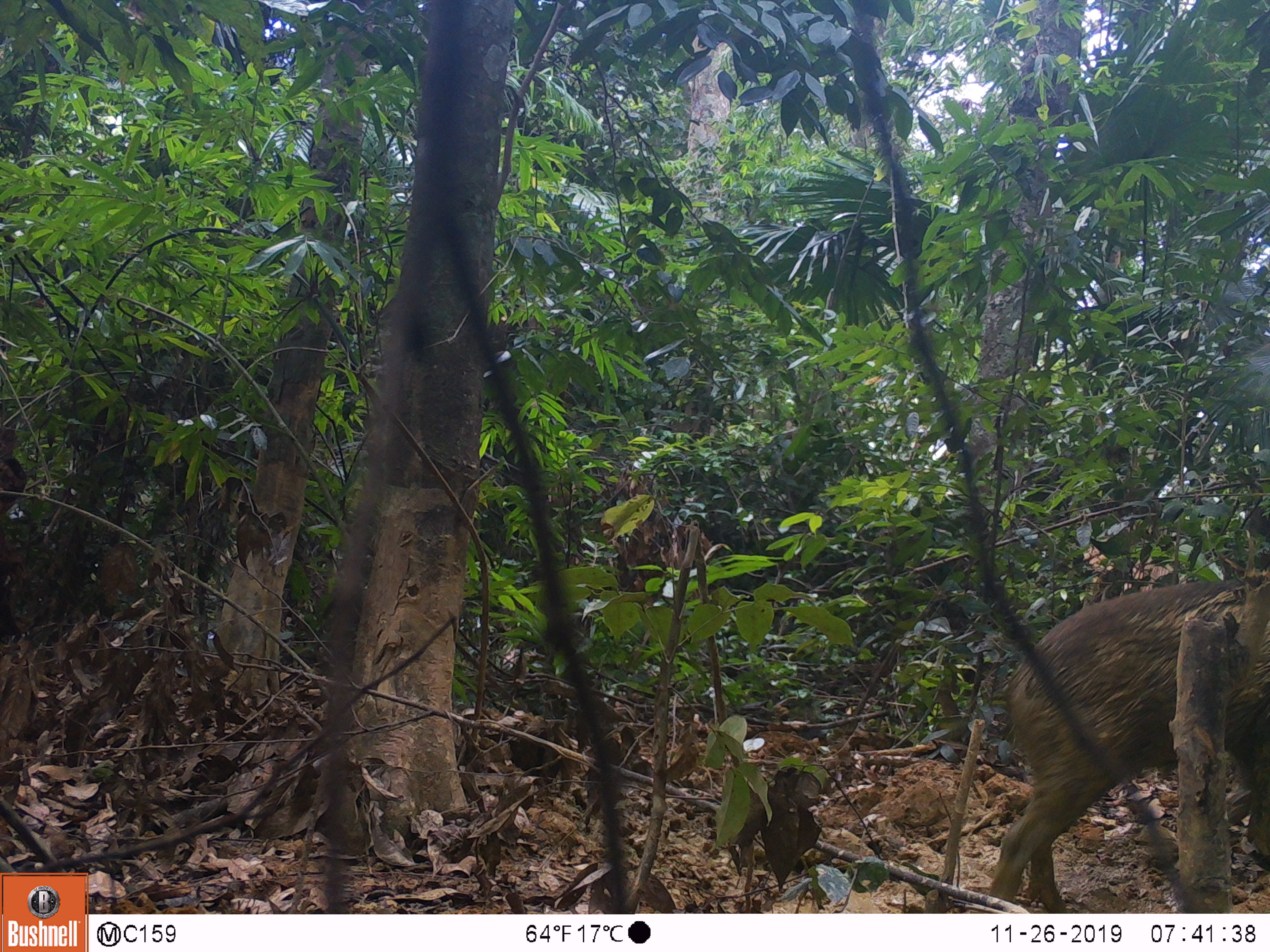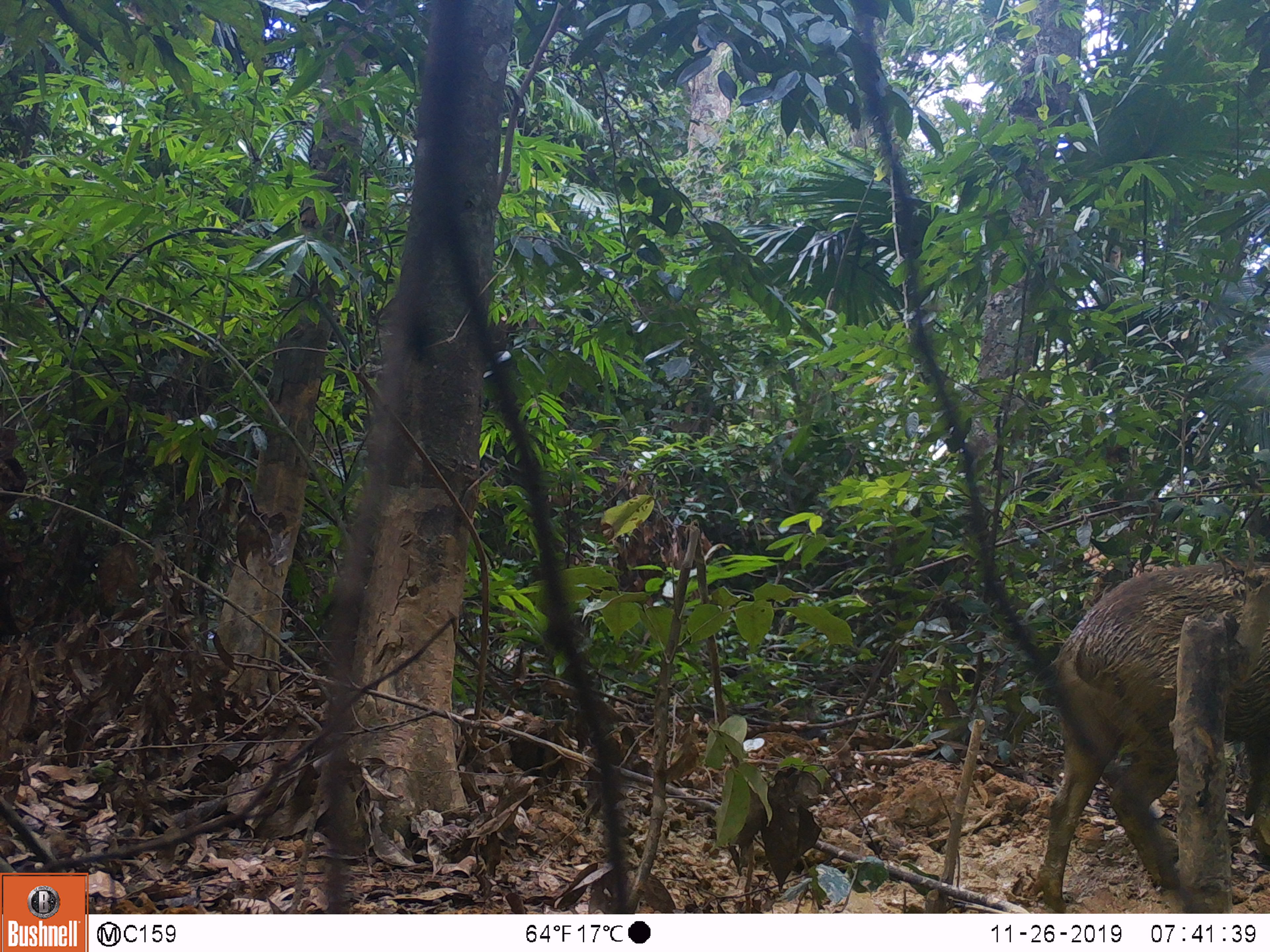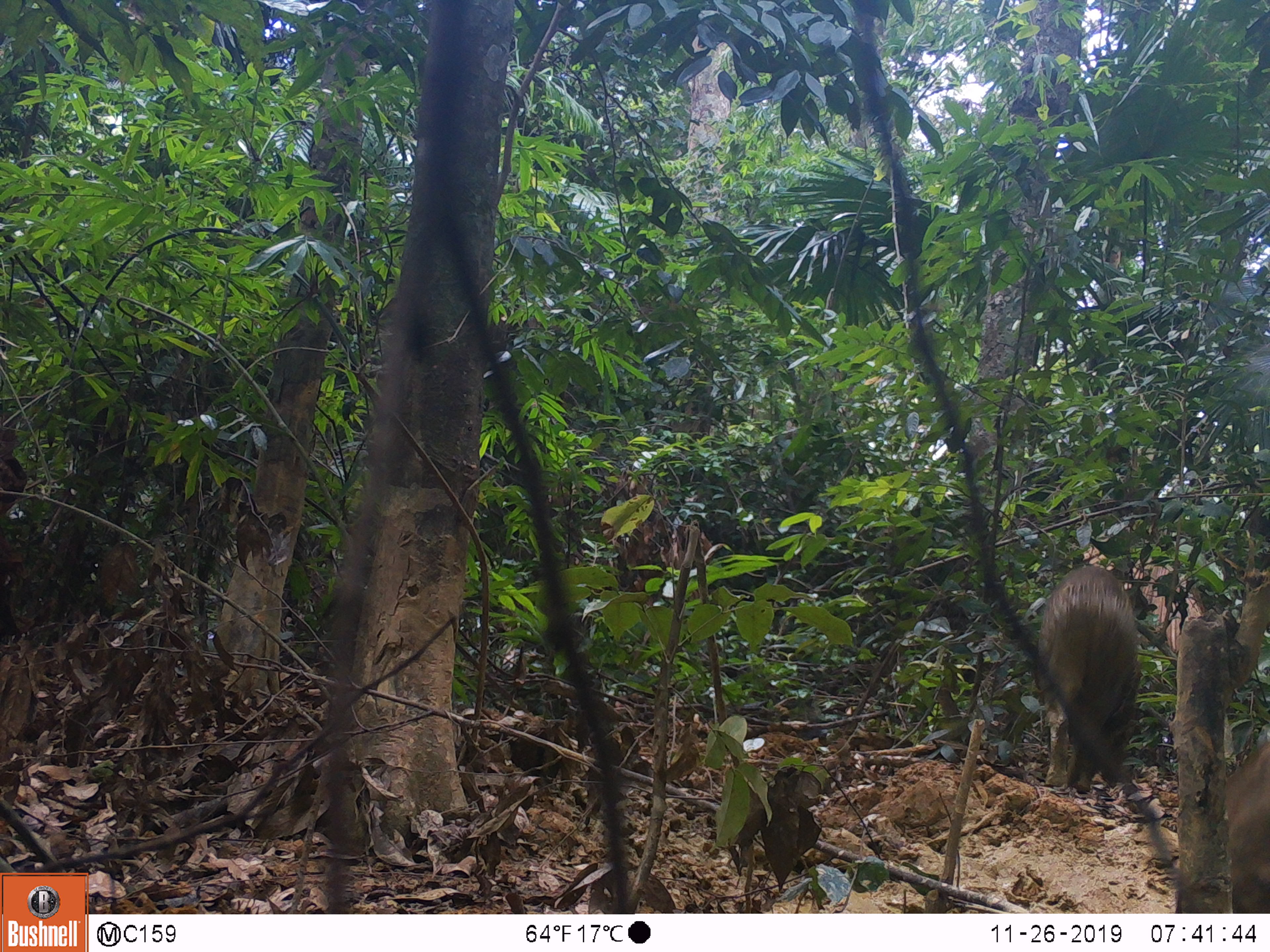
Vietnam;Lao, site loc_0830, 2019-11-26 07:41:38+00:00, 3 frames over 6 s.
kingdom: Animalia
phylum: Chordata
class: Mammalia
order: Artiodactyla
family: Suidae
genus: Sus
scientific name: Sus scrofa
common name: eurasian wild pig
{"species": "eurasian wild pig (Sus scrofa)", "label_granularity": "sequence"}